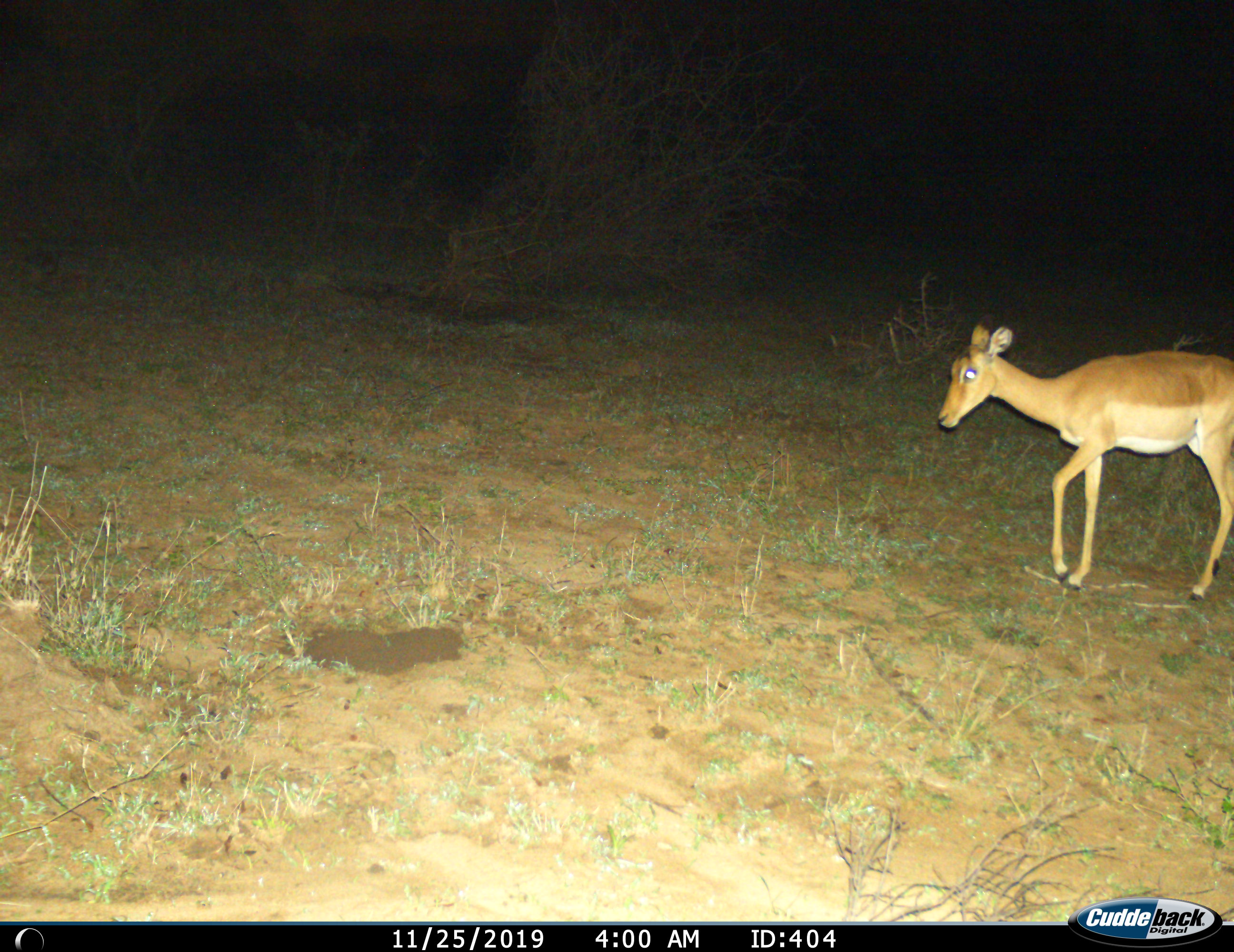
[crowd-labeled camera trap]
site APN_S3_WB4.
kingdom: Animalia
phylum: Chordata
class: Mammalia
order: Artiodactyla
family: Bovidae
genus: Aepyceros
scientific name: Aepyceros melampus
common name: impala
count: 1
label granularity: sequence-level